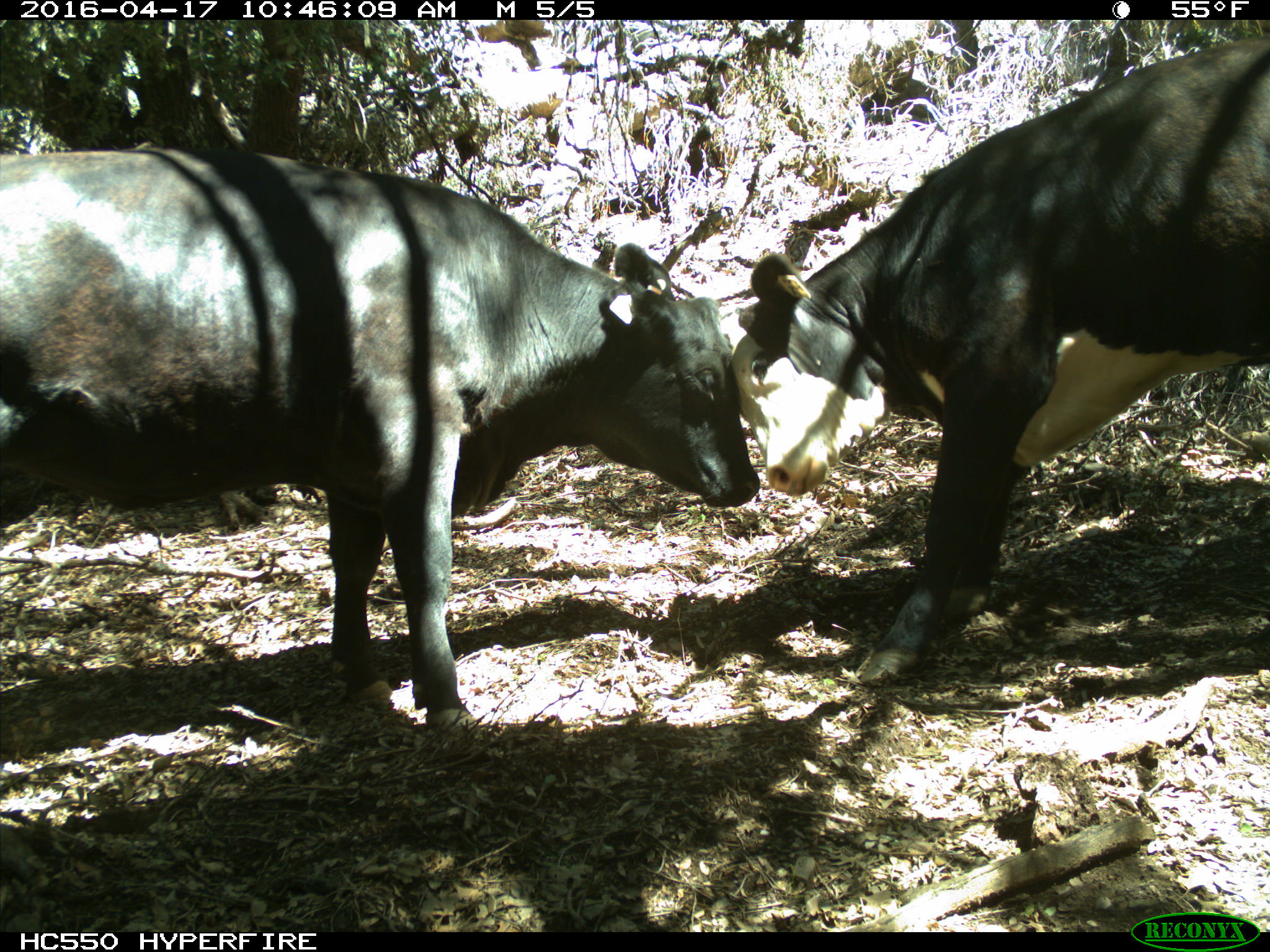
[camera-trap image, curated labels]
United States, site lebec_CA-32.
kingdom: Animalia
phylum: Chordata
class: Mammalia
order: Artiodactyla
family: Bovidae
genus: Bos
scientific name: Bos taurus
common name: domestic cow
Bos taurus (domestic cow).